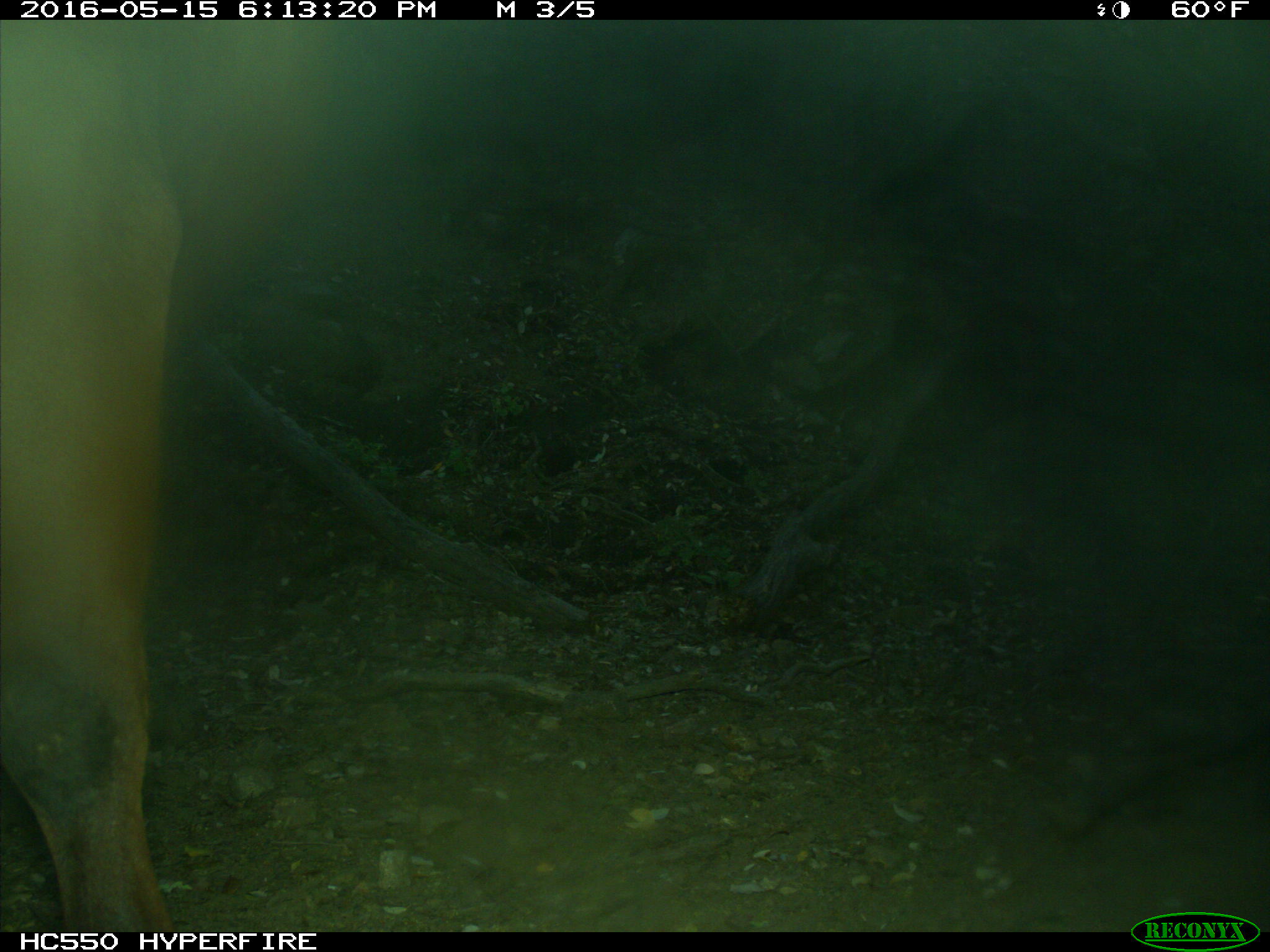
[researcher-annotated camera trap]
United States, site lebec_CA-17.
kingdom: Animalia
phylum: Chordata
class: Mammalia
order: Artiodactyla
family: Bovidae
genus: Bos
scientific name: Bos taurus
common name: domestic cow